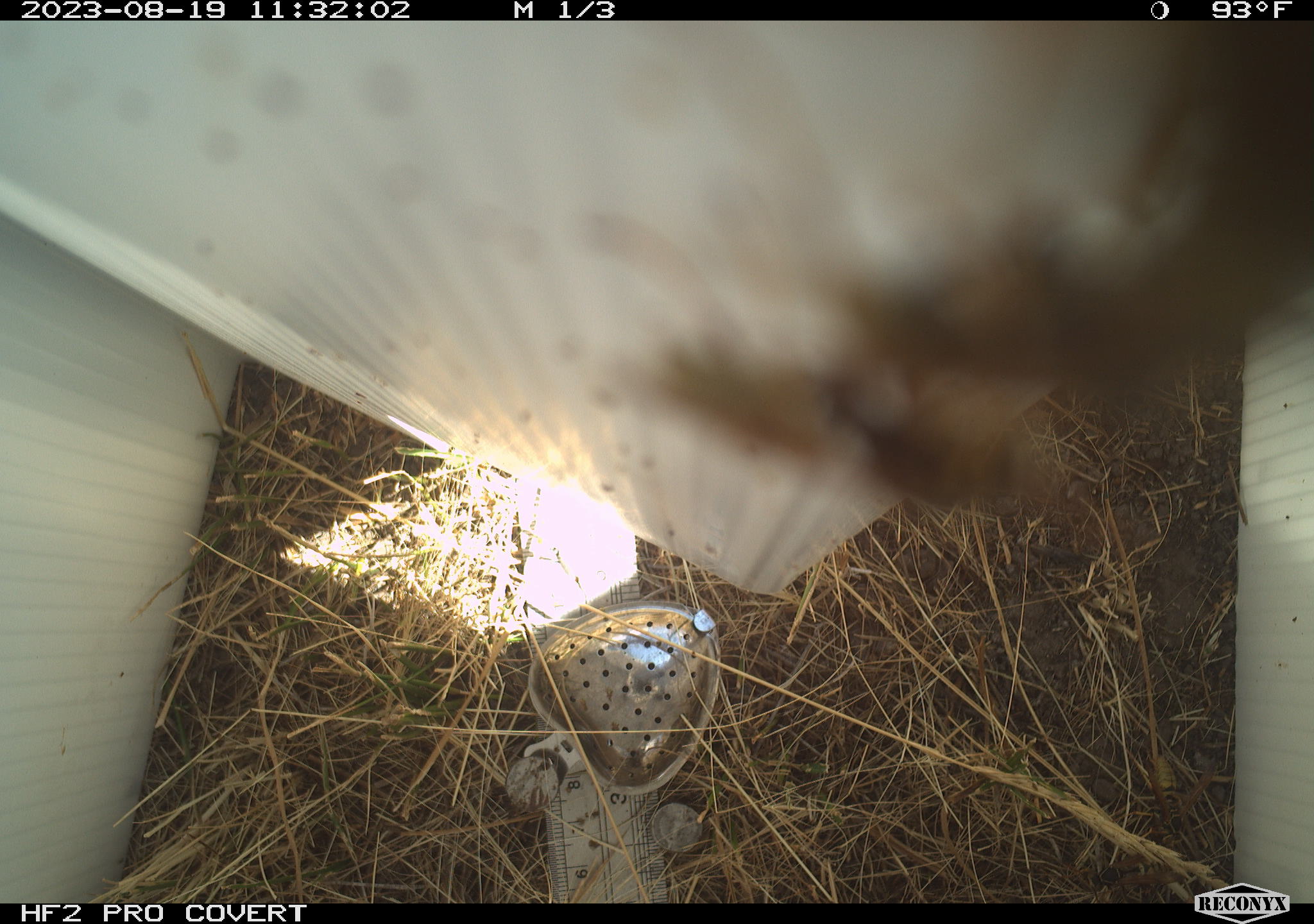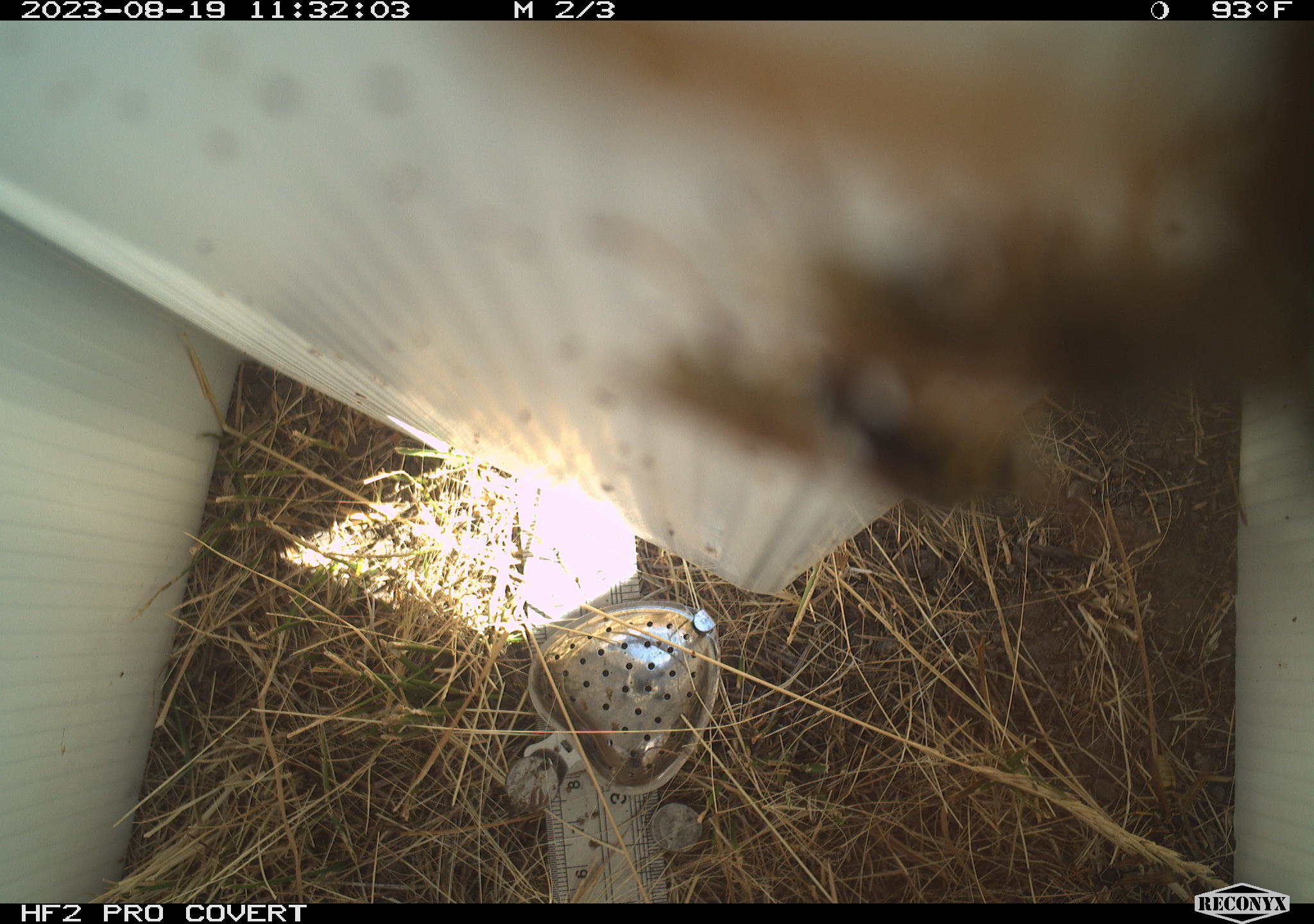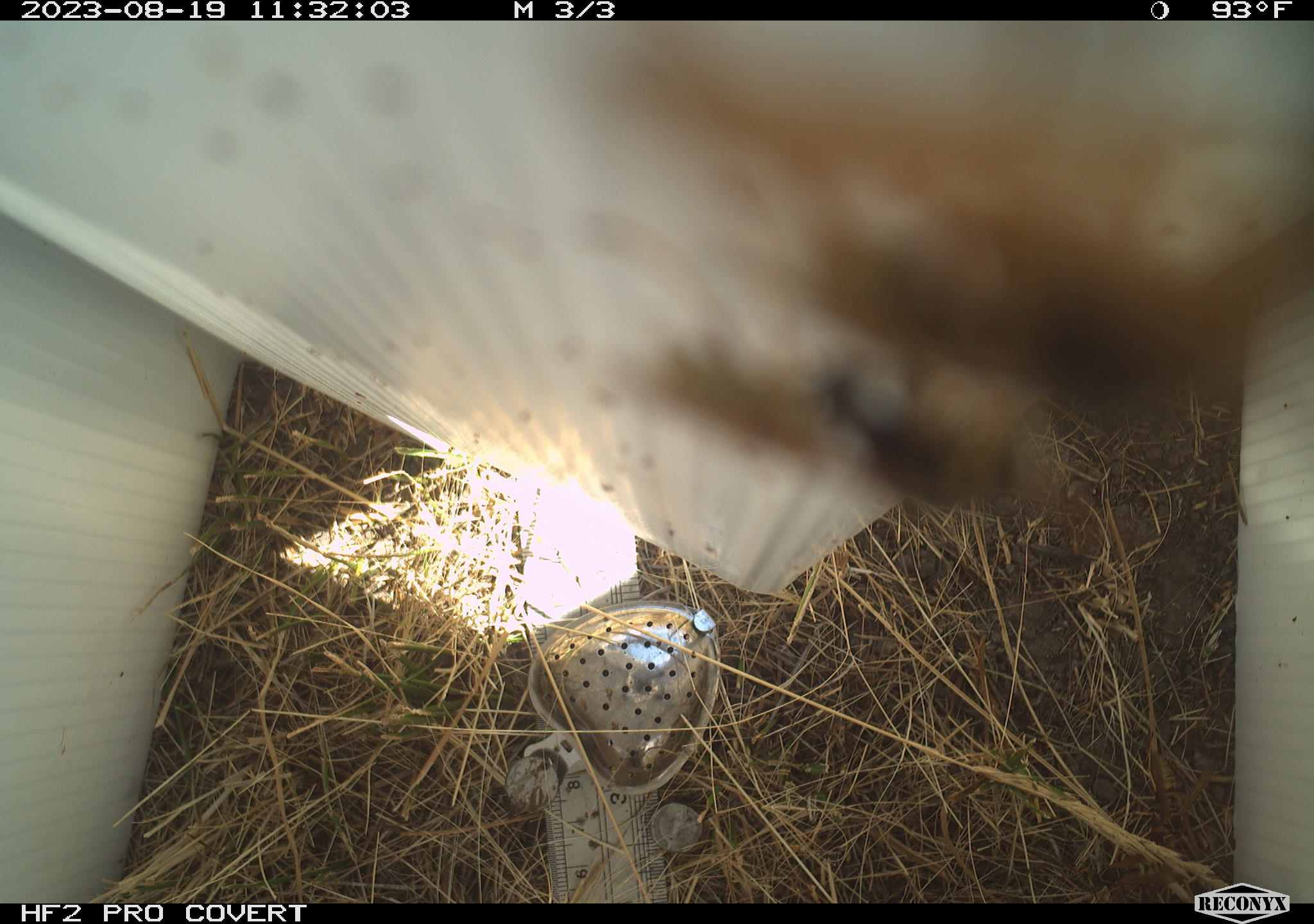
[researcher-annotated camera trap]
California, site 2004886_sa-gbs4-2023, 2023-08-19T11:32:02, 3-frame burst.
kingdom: Animalia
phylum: Arthropoda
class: Insecta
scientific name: Insecta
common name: insect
Insect (Insecta).